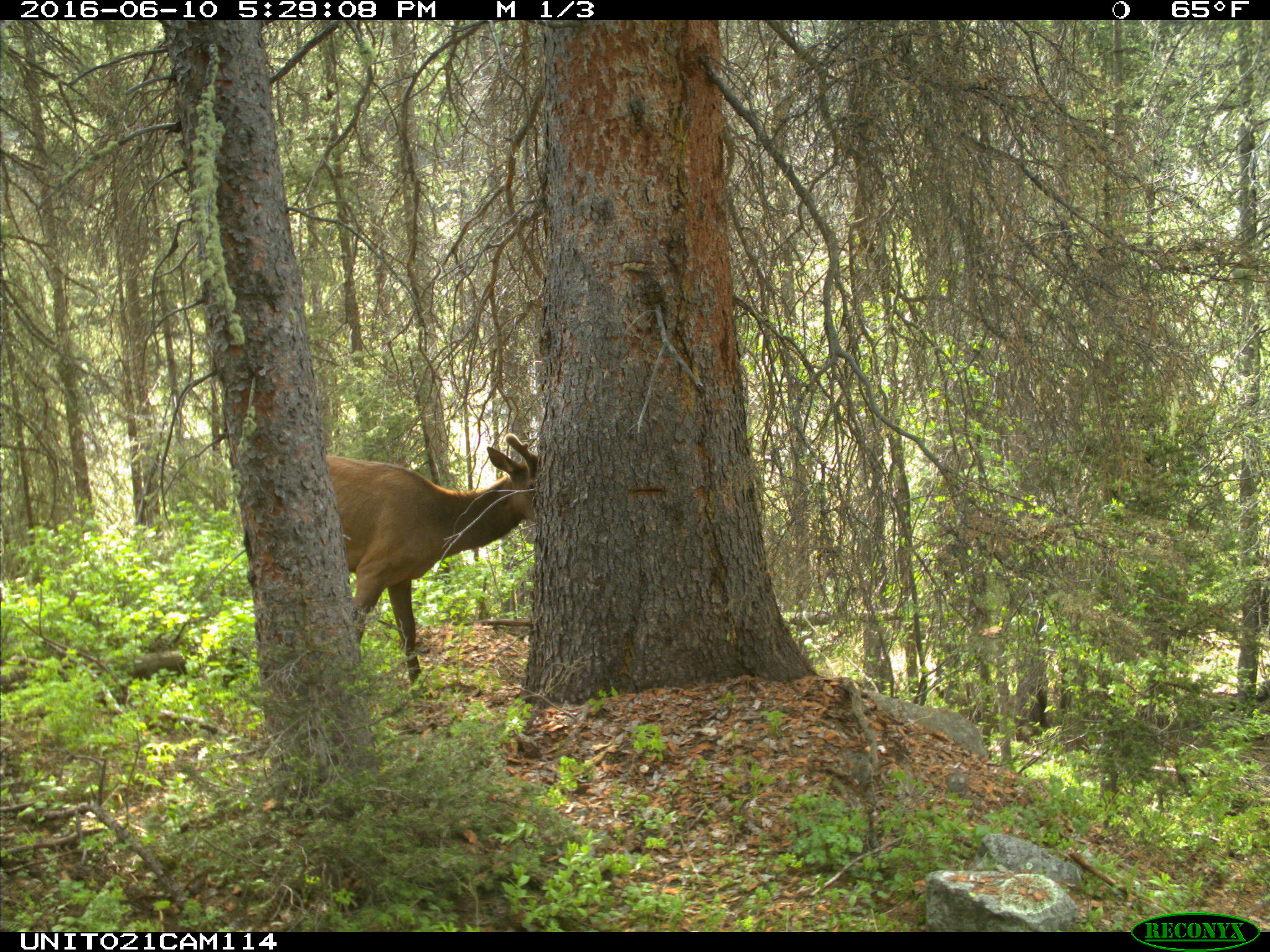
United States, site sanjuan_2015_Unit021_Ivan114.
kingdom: Animalia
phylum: Chordata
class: Mammalia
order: Artiodactyla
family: Cervidae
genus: Cervus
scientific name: Cervus elaphus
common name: red deer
Cervus elaphus (red deer).